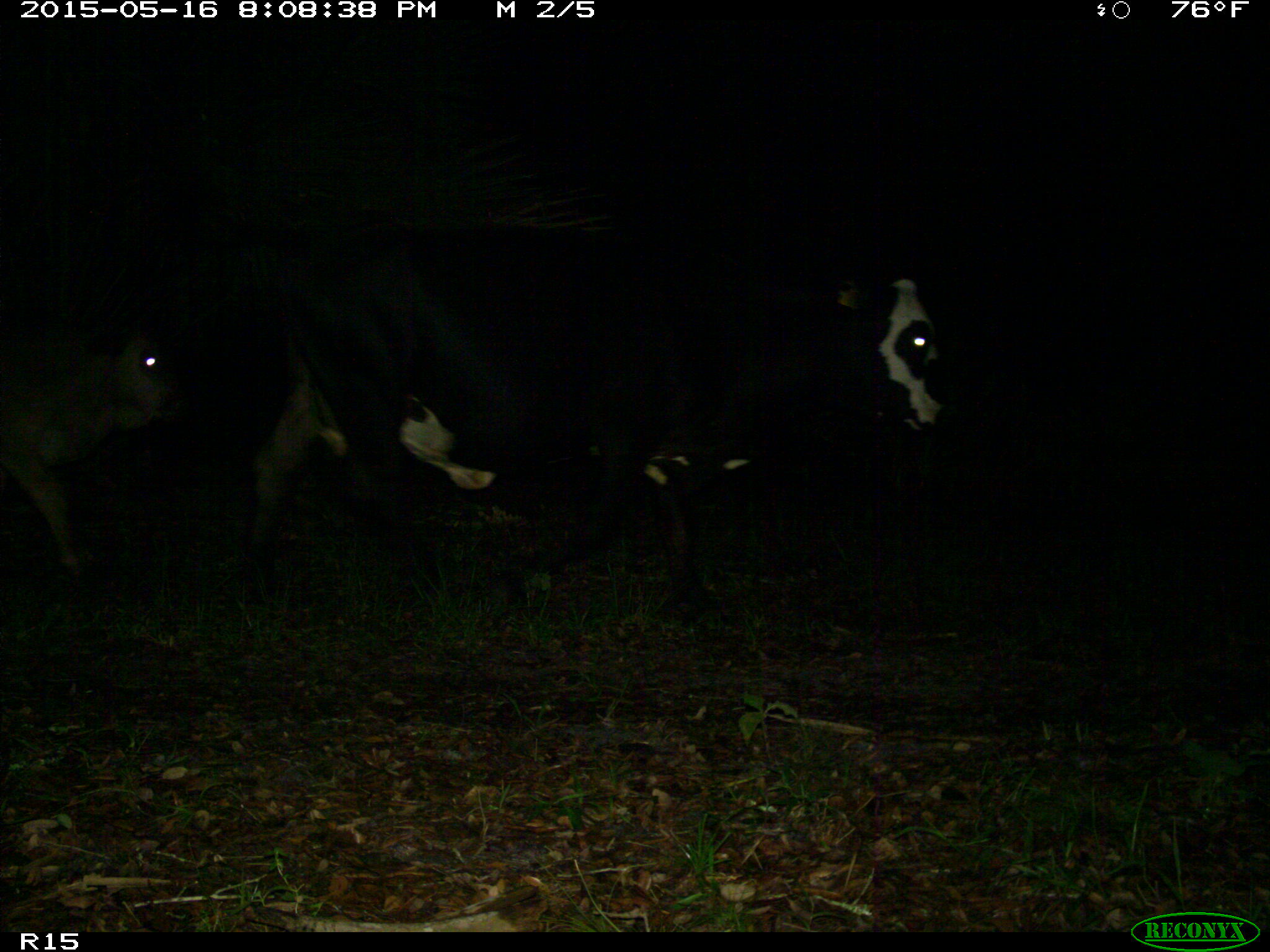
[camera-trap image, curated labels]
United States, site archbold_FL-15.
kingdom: Animalia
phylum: Chordata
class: Mammalia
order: Artiodactyla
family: Bovidae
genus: Bos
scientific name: Bos taurus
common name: domestic cow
Bos taurus (domestic cow).